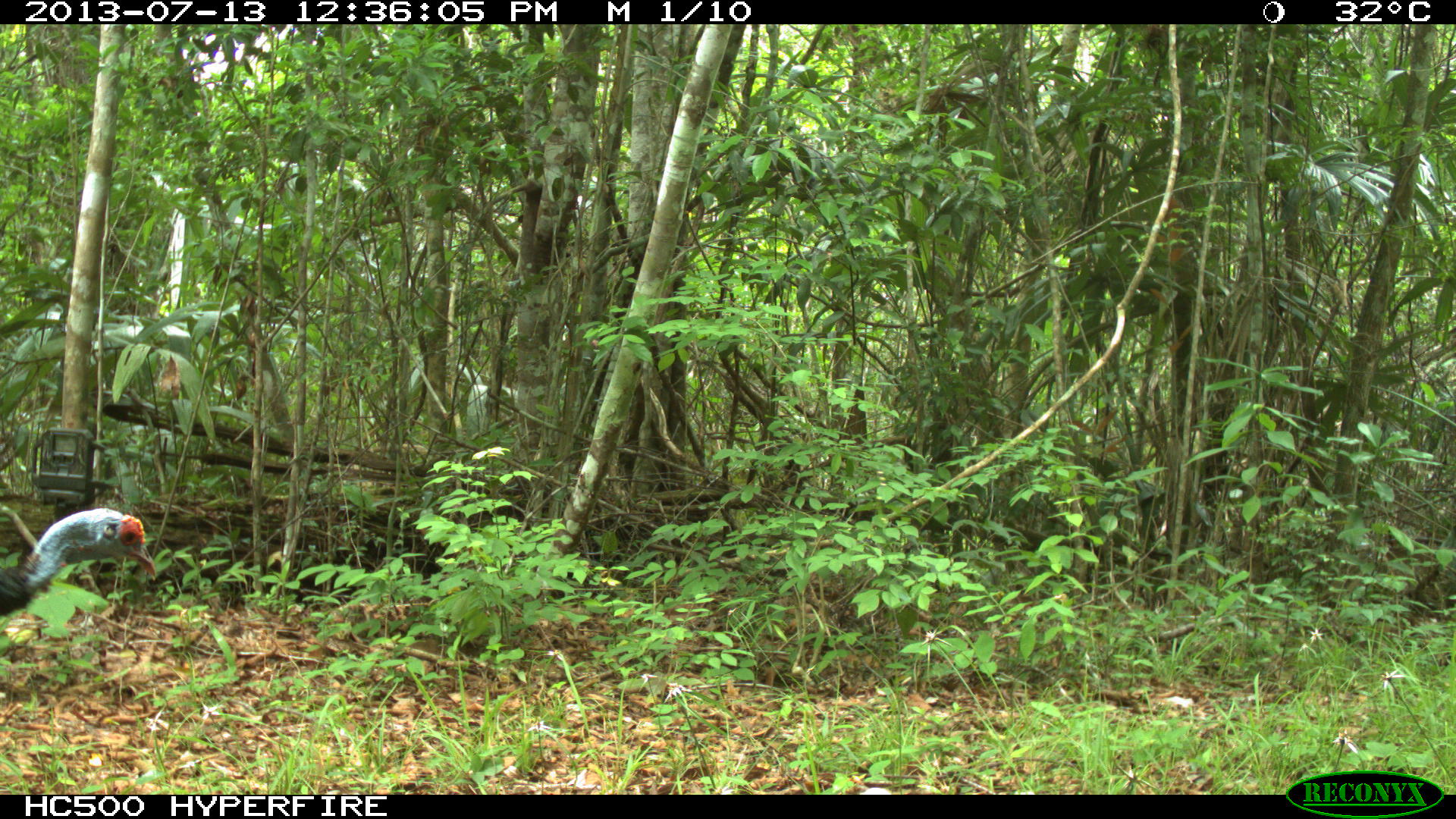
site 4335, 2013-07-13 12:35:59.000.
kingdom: Animalia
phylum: Chordata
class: Aves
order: Galliformes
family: Phasianidae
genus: Meleagris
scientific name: Meleagris ocellata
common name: ocellated turkey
Meleagris ocellata (ocellated turkey), count 1, sex female.